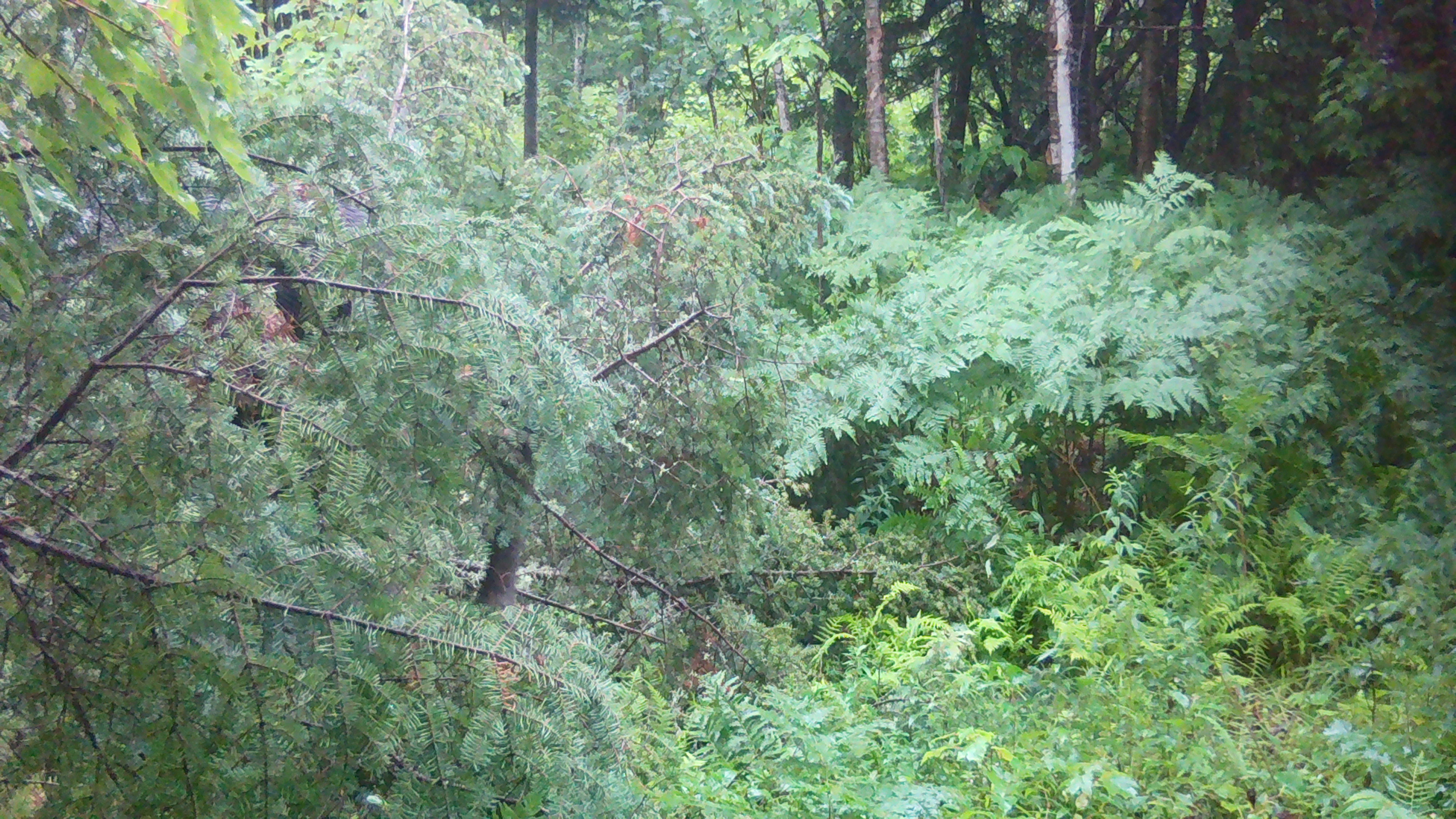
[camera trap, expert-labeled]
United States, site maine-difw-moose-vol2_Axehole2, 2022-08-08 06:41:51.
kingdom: Animalia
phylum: Chordata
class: Mammalia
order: Artiodactyla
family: Cervidae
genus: Alces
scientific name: Alces alces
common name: moose